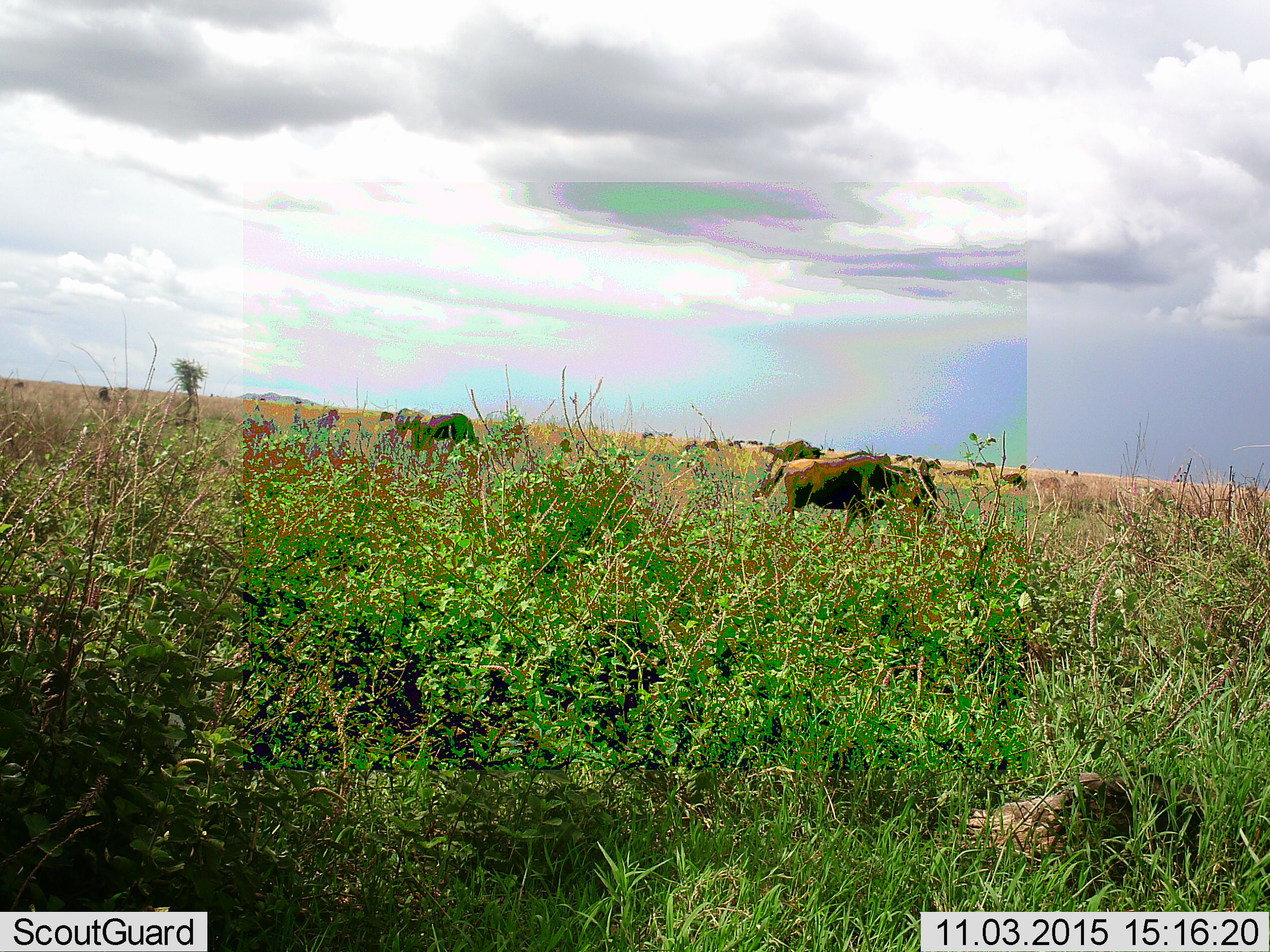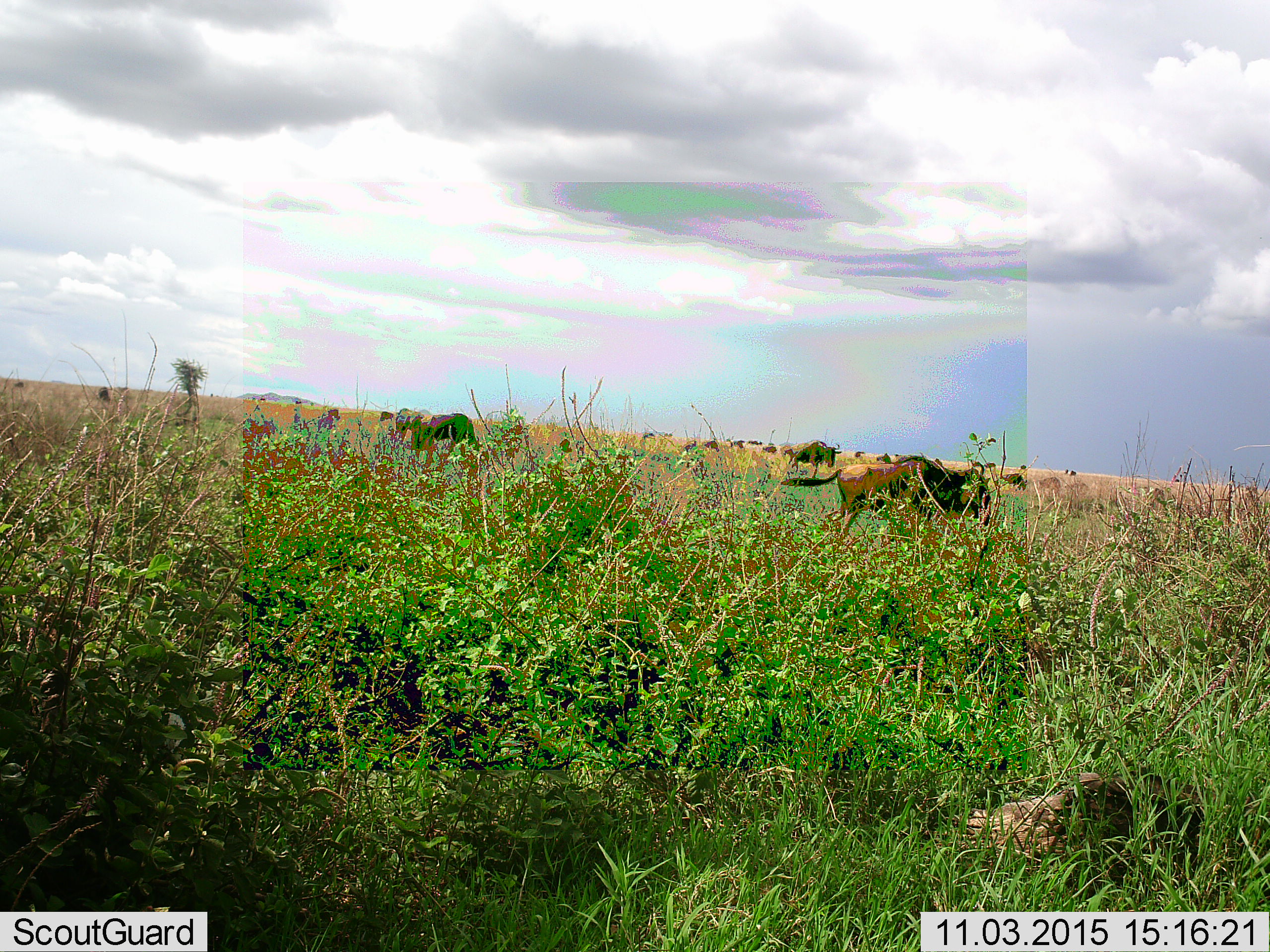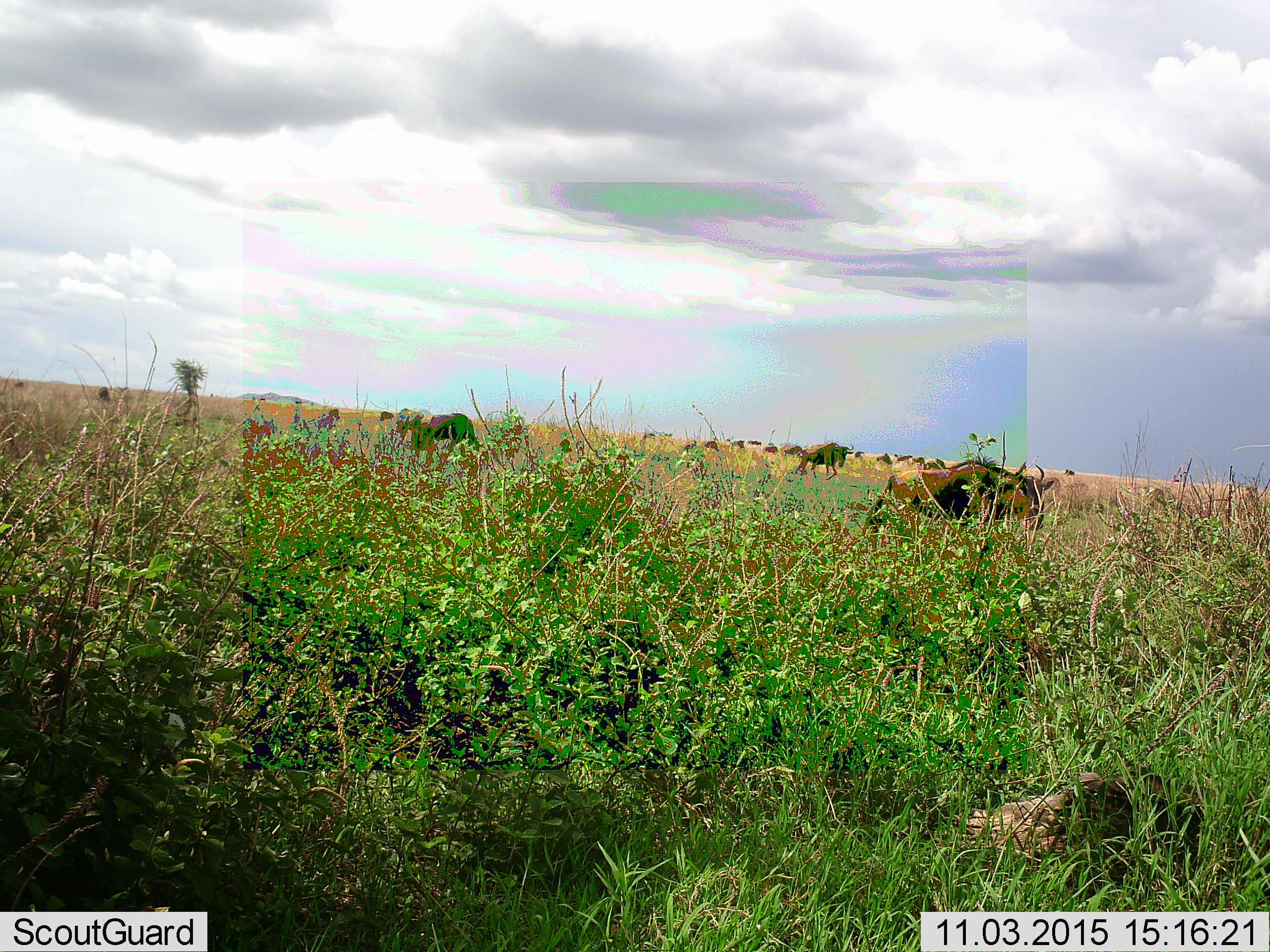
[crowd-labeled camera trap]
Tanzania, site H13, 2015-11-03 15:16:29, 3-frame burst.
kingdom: Animalia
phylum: Chordata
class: Mammalia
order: Artiodactyla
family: Bovidae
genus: Connochaetes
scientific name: Connochaetes taurinus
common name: blue wildebeest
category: wildebeest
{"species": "wildebeest (blue wildebeest) (Connochaetes taurinus)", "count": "11-50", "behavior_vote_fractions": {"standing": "71%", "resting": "0%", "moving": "71%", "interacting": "0%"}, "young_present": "0%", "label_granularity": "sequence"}